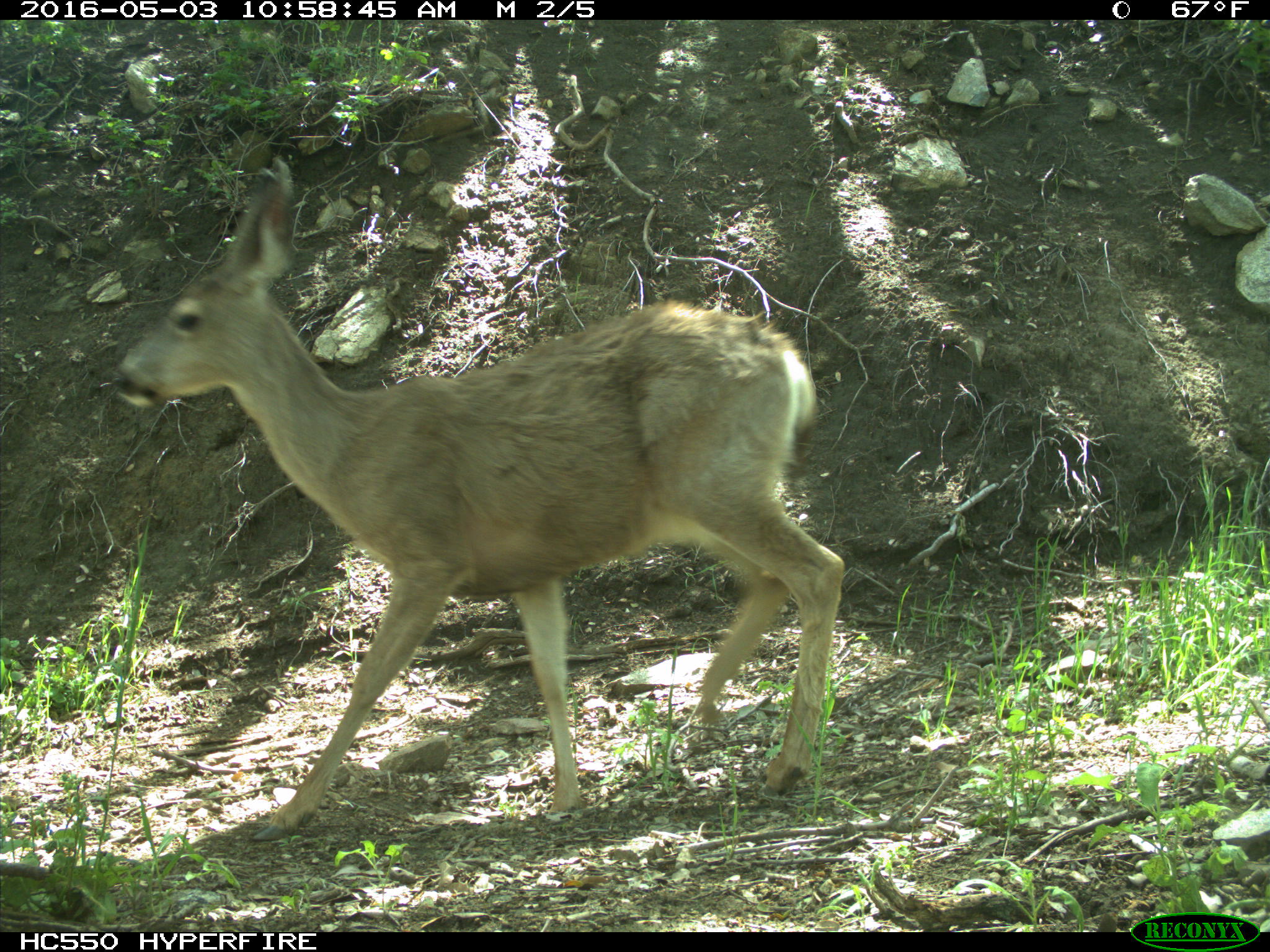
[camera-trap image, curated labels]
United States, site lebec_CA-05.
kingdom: Animalia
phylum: Chordata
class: Mammalia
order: Artiodactyla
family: Cervidae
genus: Odocoileus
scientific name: Odocoileus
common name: deer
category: unidentified deer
Unidentified deer (deer) (Odocoileus).